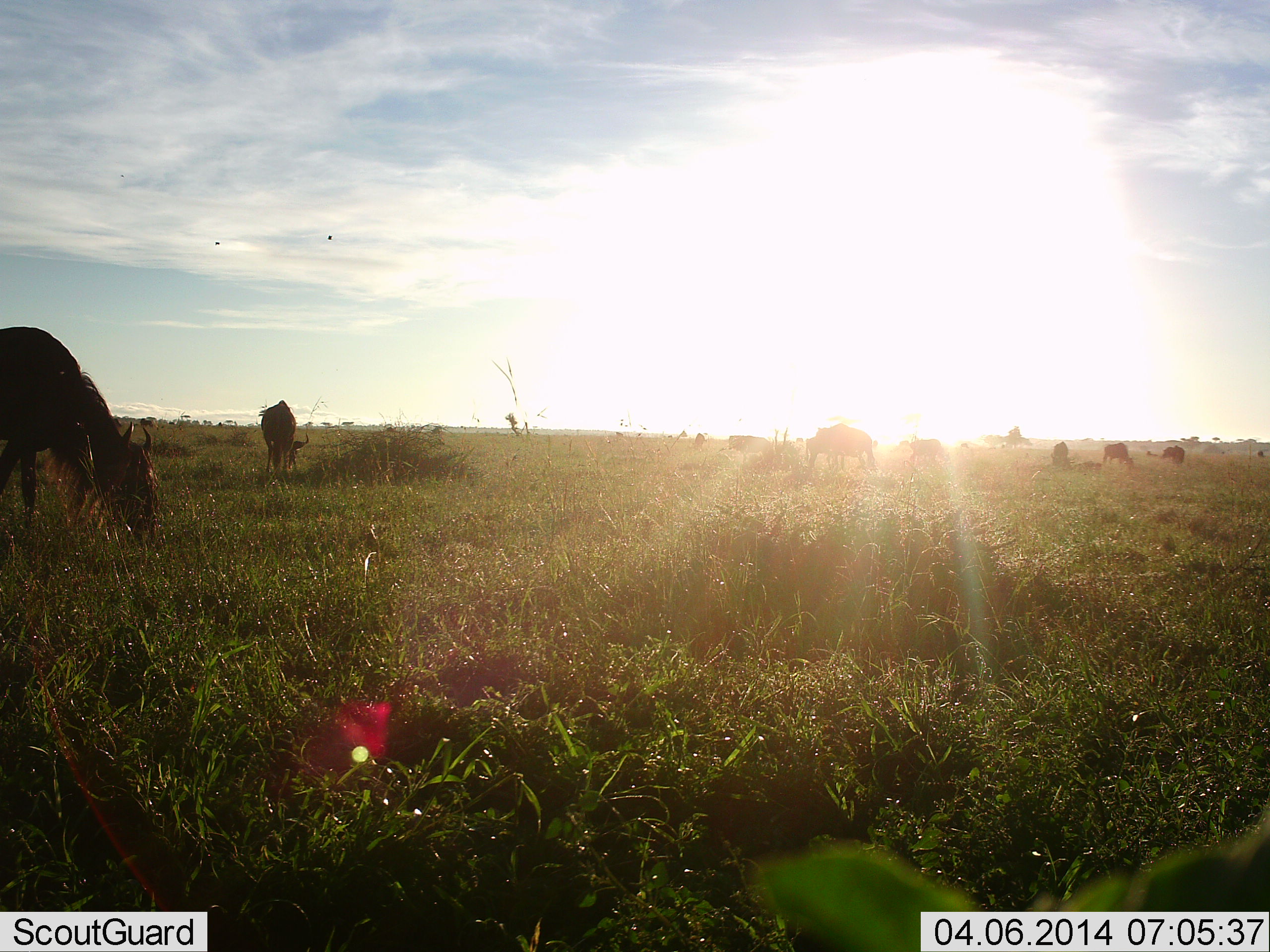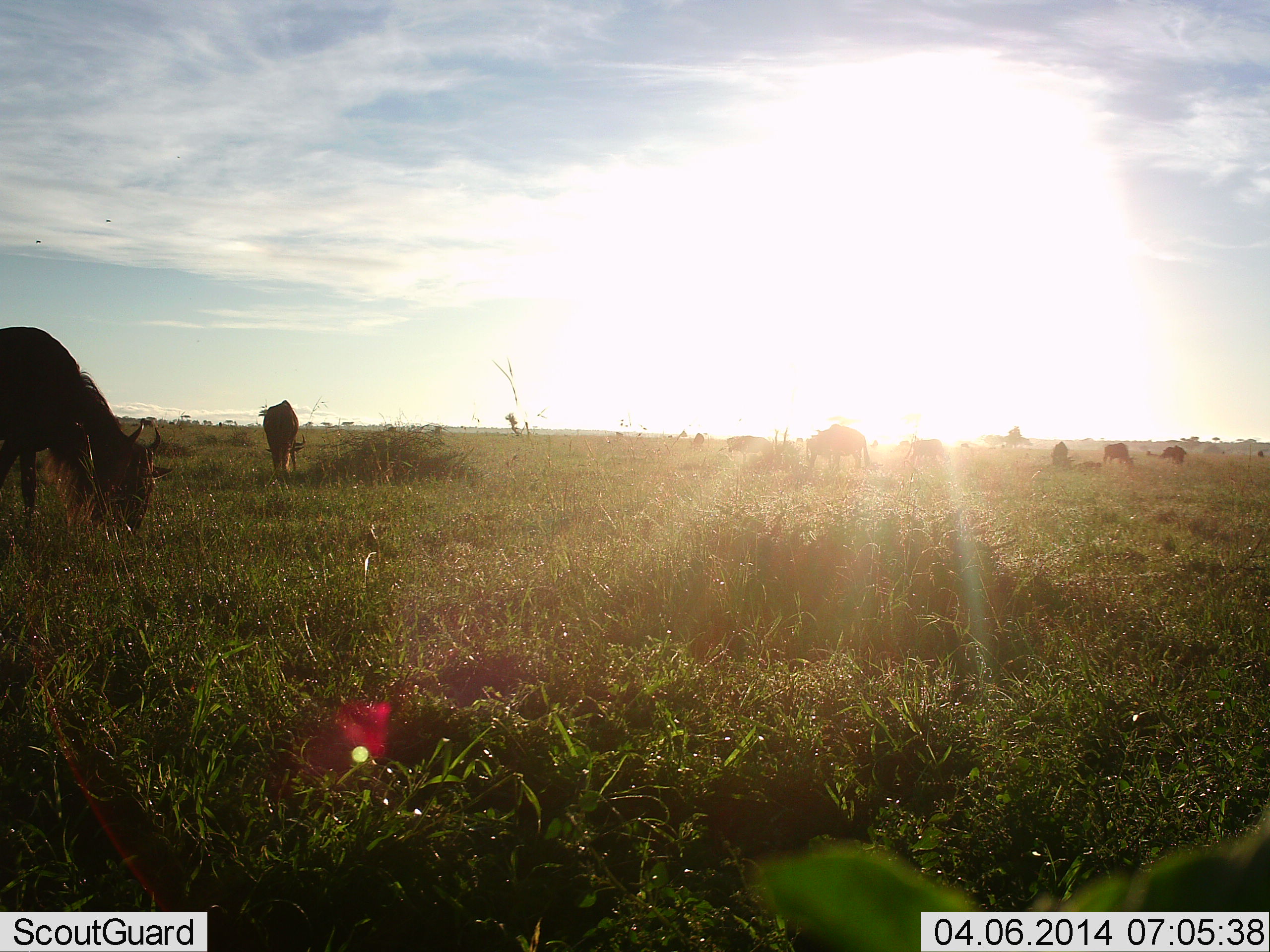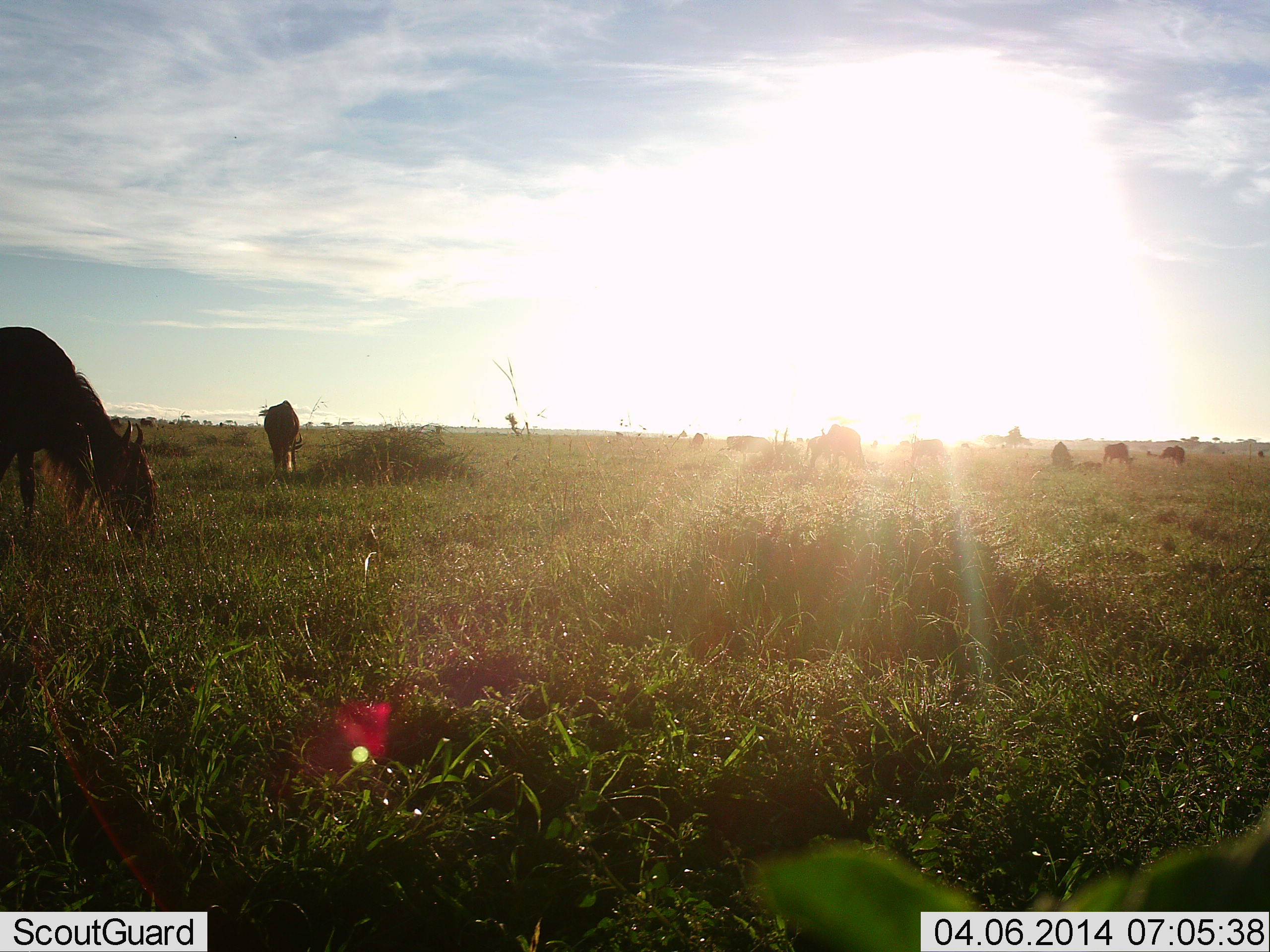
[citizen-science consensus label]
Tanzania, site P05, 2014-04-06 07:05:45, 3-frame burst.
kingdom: Animalia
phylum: Chordata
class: Mammalia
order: Artiodactyla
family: Bovidae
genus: Connochaetes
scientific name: Connochaetes taurinus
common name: blue wildebeest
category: wildebeest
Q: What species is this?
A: Wildebeest (blue wildebeest) (Connochaetes taurinus).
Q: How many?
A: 10.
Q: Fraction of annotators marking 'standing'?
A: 42%.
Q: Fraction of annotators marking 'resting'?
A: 0%.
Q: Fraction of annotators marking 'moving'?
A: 0%.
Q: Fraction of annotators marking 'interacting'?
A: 0%.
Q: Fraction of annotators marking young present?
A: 0%.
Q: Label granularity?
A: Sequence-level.